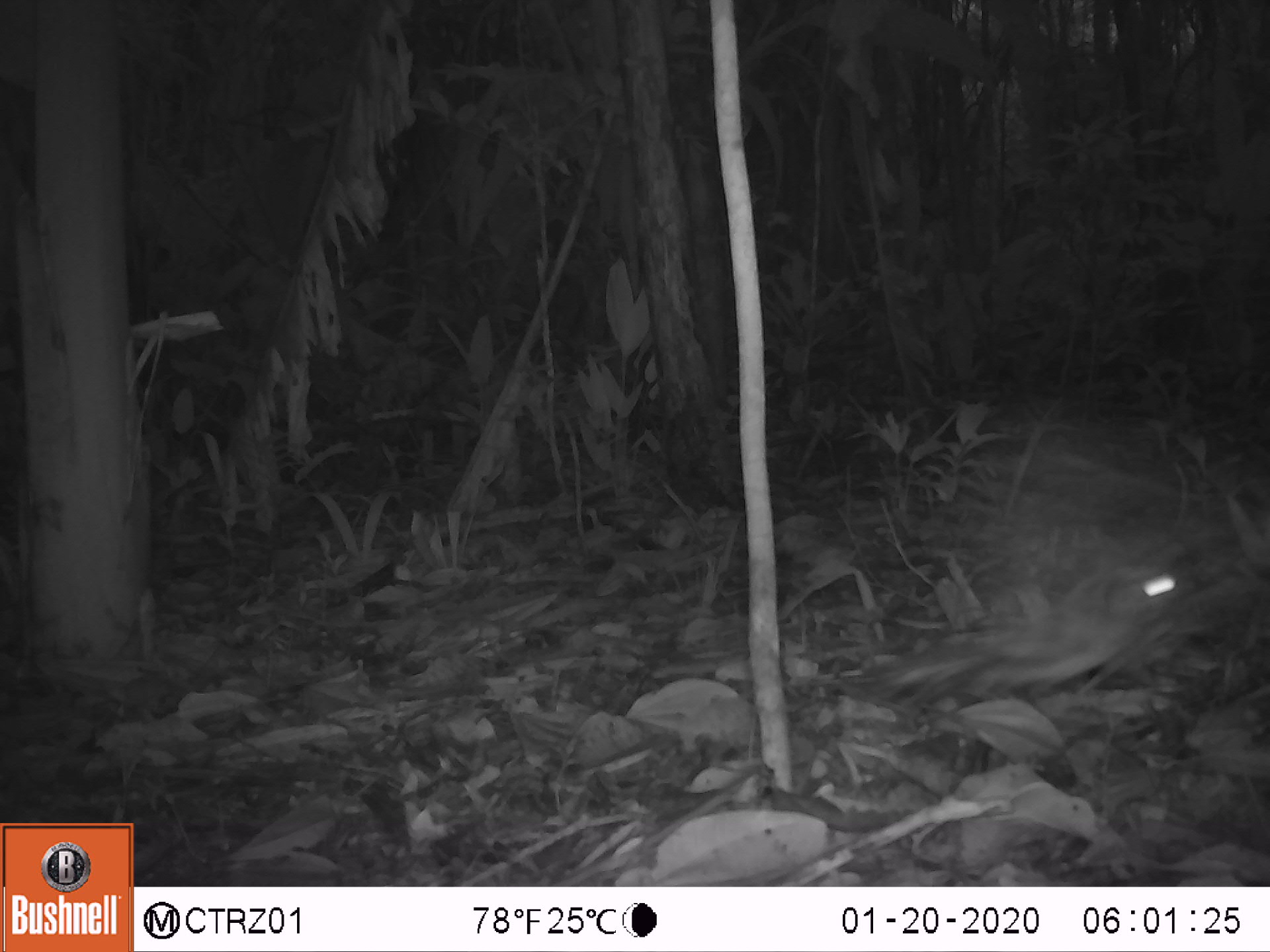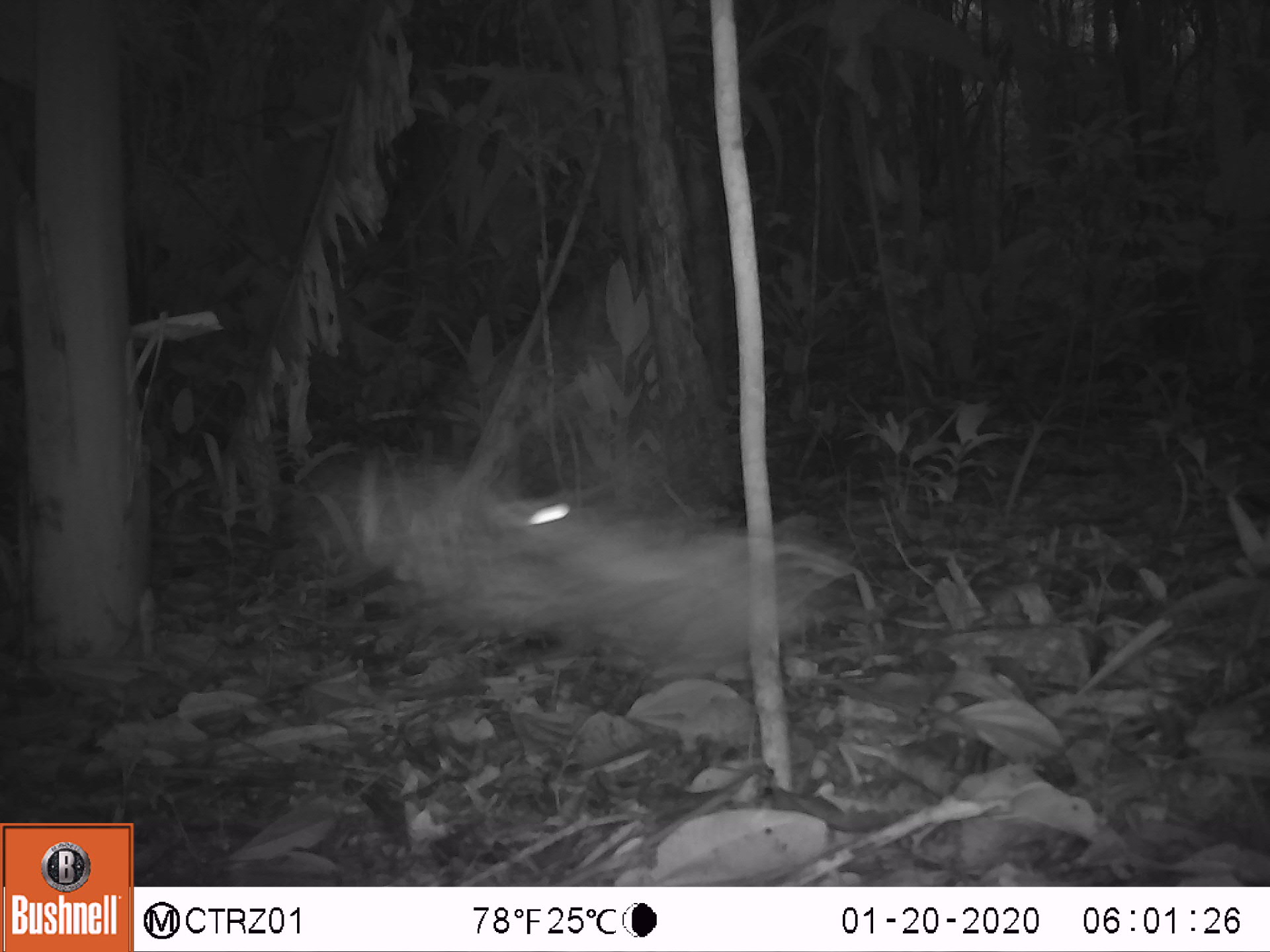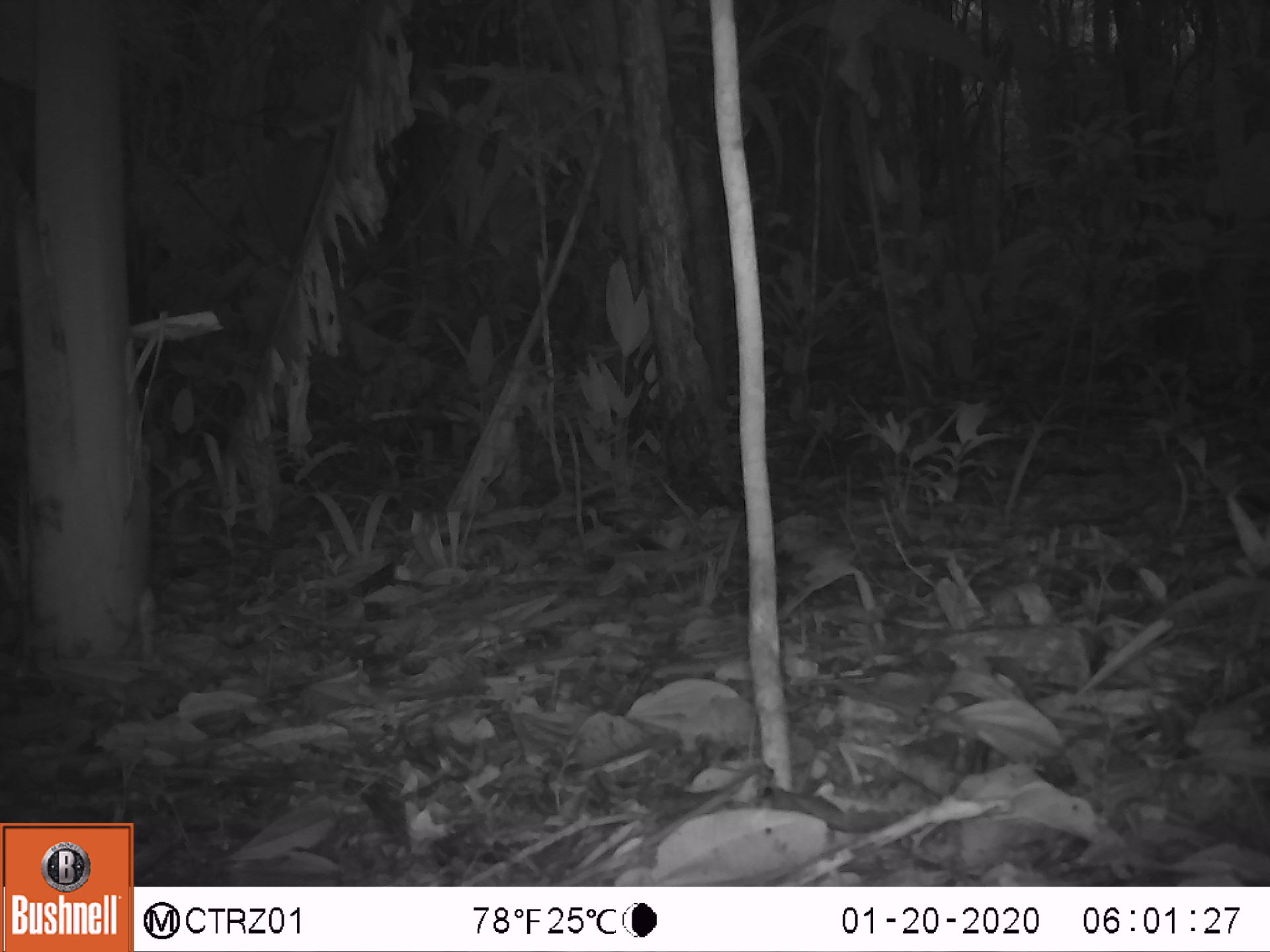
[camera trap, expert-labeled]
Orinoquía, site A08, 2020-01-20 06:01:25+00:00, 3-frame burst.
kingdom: Animalia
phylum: Chordata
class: Aves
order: Caprimulgiformes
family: Caprimulgidae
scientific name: Caprimulgidae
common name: nightjar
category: unknown nightjar